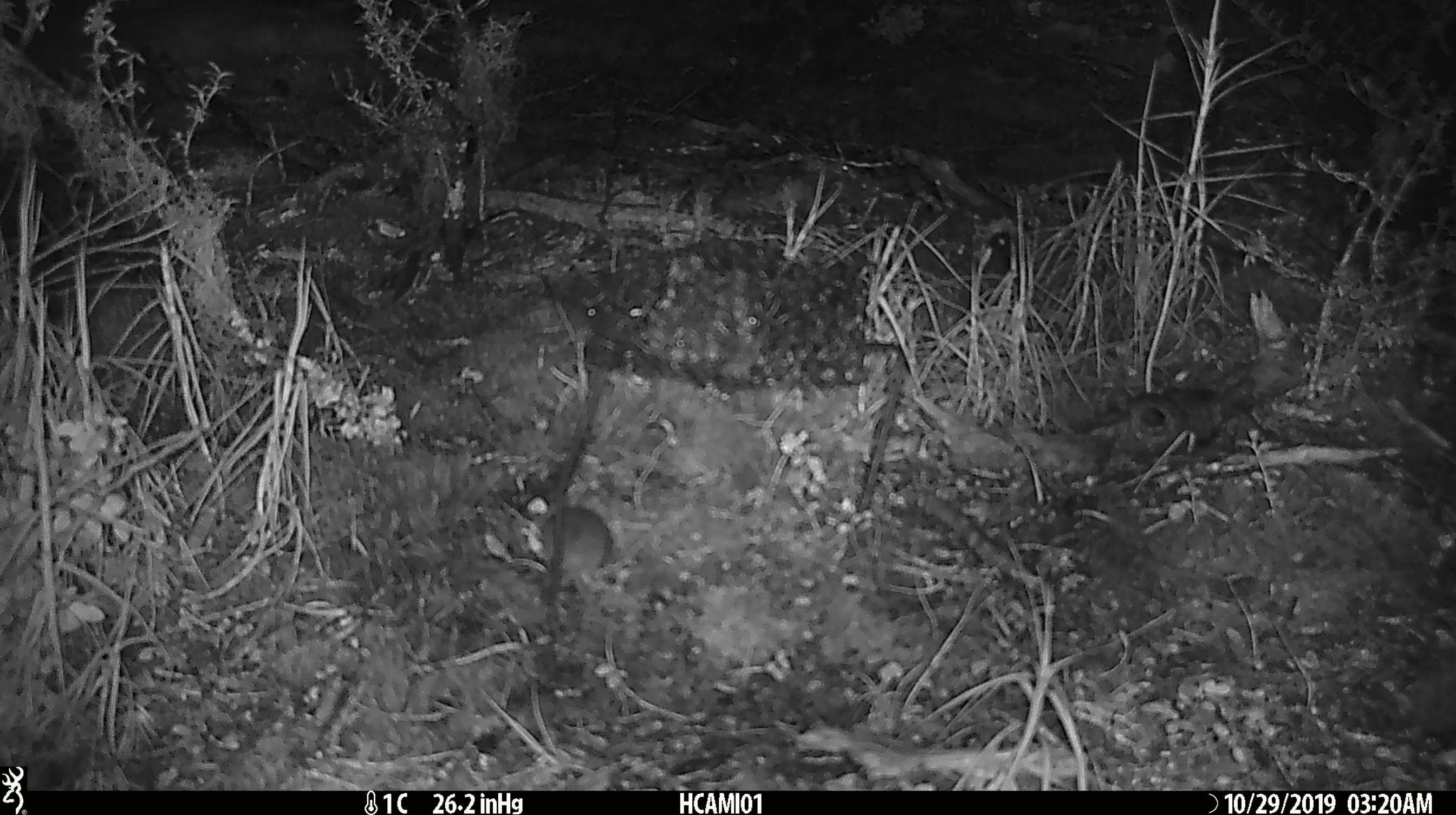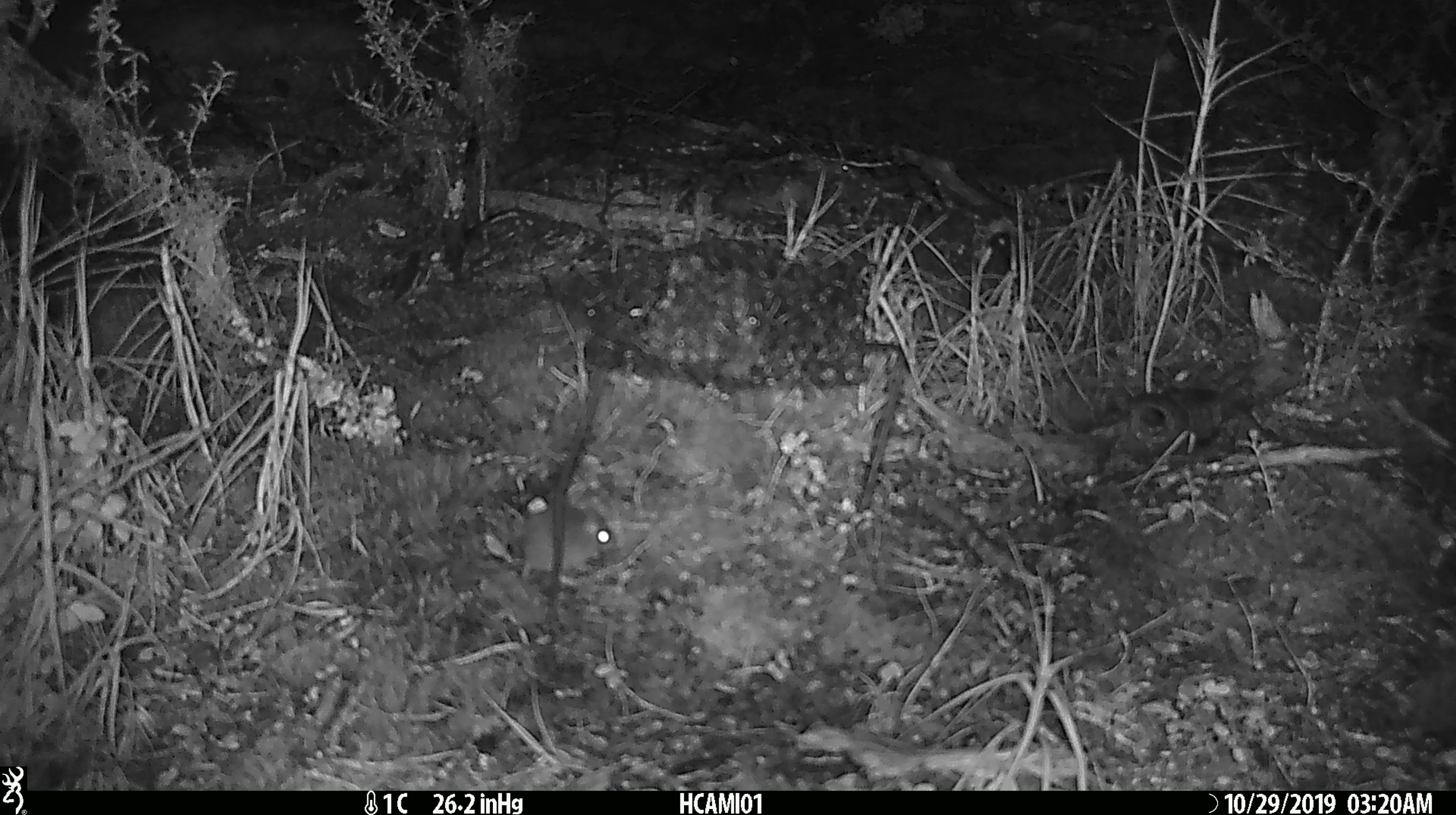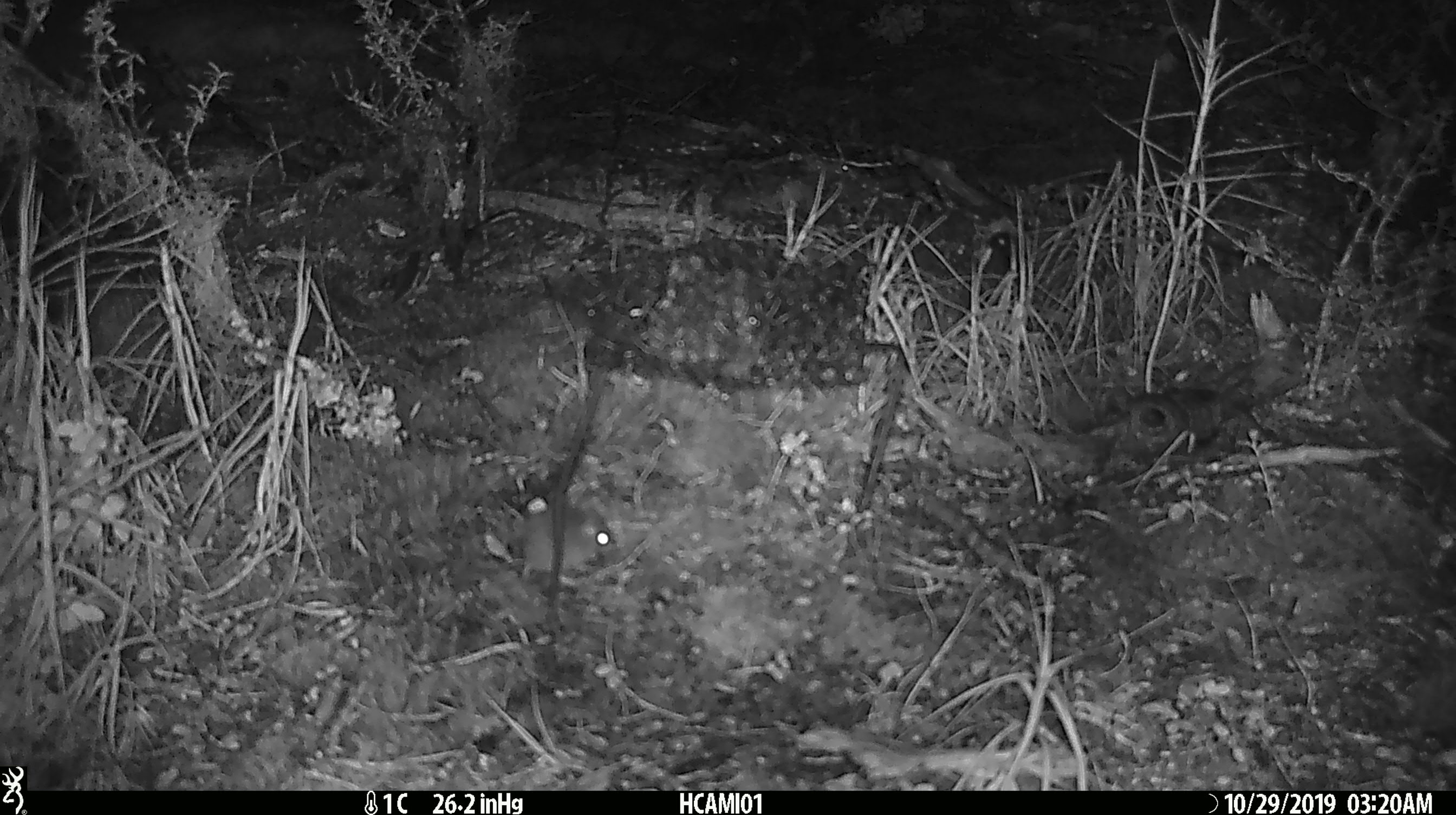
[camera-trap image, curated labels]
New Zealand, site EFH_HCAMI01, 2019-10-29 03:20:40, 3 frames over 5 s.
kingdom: Animalia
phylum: Chordata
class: Mammalia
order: Rodentia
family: Muridae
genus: Mus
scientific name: Mus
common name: mouse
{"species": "mouse (Mus)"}